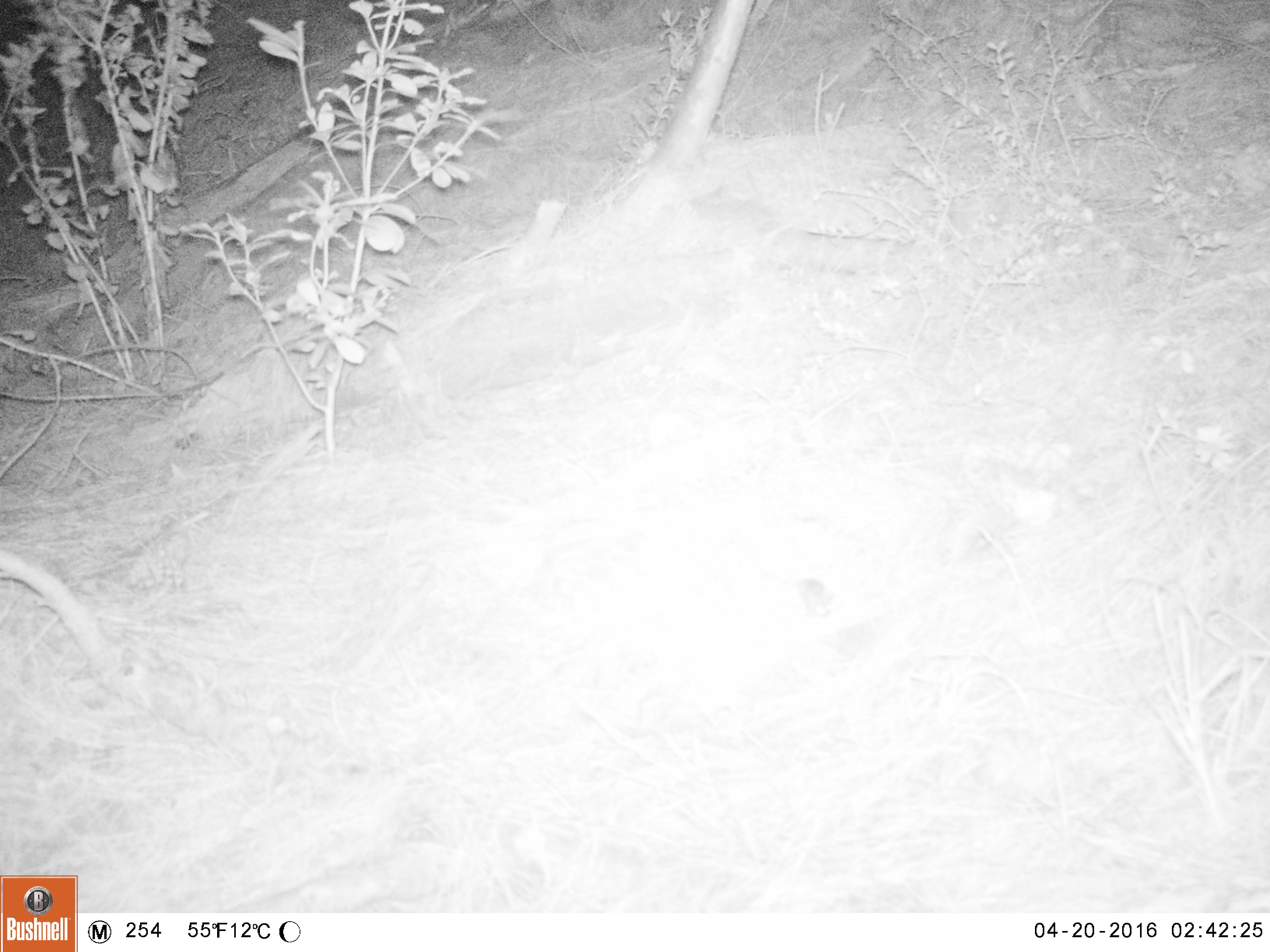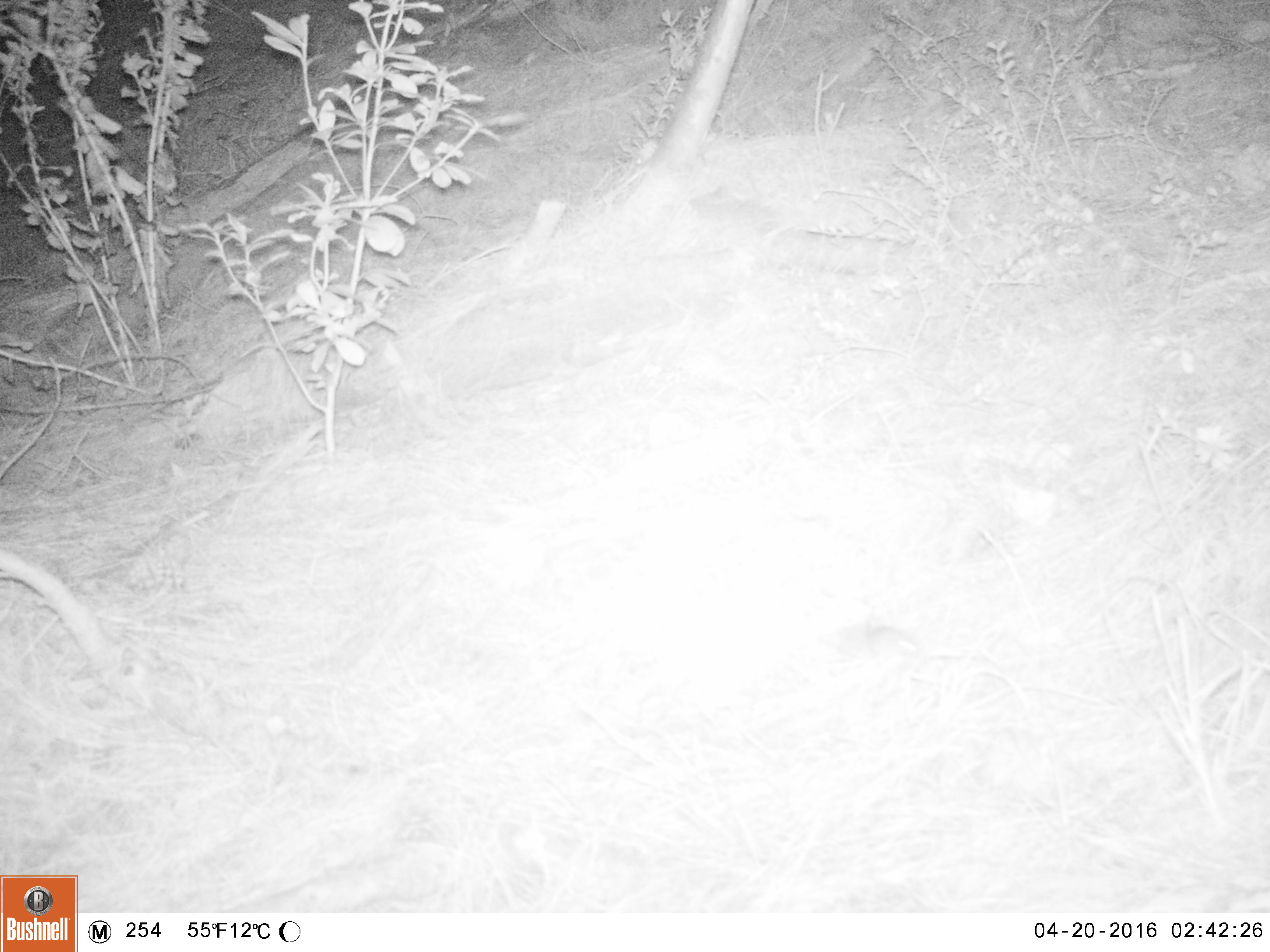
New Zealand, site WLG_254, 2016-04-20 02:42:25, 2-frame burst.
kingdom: Animalia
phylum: Chordata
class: Mammalia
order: Rodentia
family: Muridae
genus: Mus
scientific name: Mus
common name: mouse